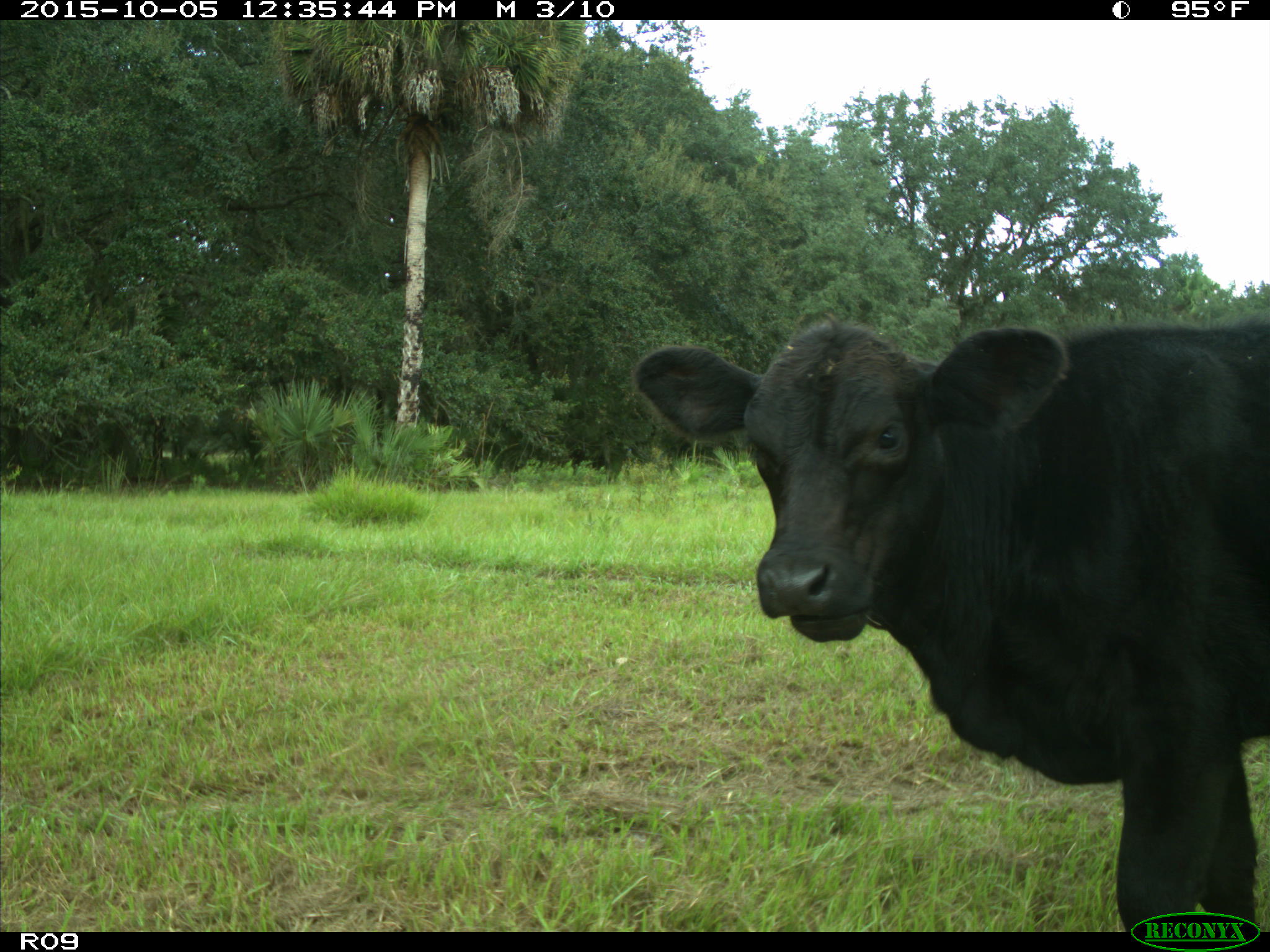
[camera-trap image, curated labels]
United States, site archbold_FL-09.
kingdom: Animalia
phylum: Chordata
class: Mammalia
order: Artiodactyla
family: Bovidae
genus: Bos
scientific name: Bos taurus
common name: domestic cow